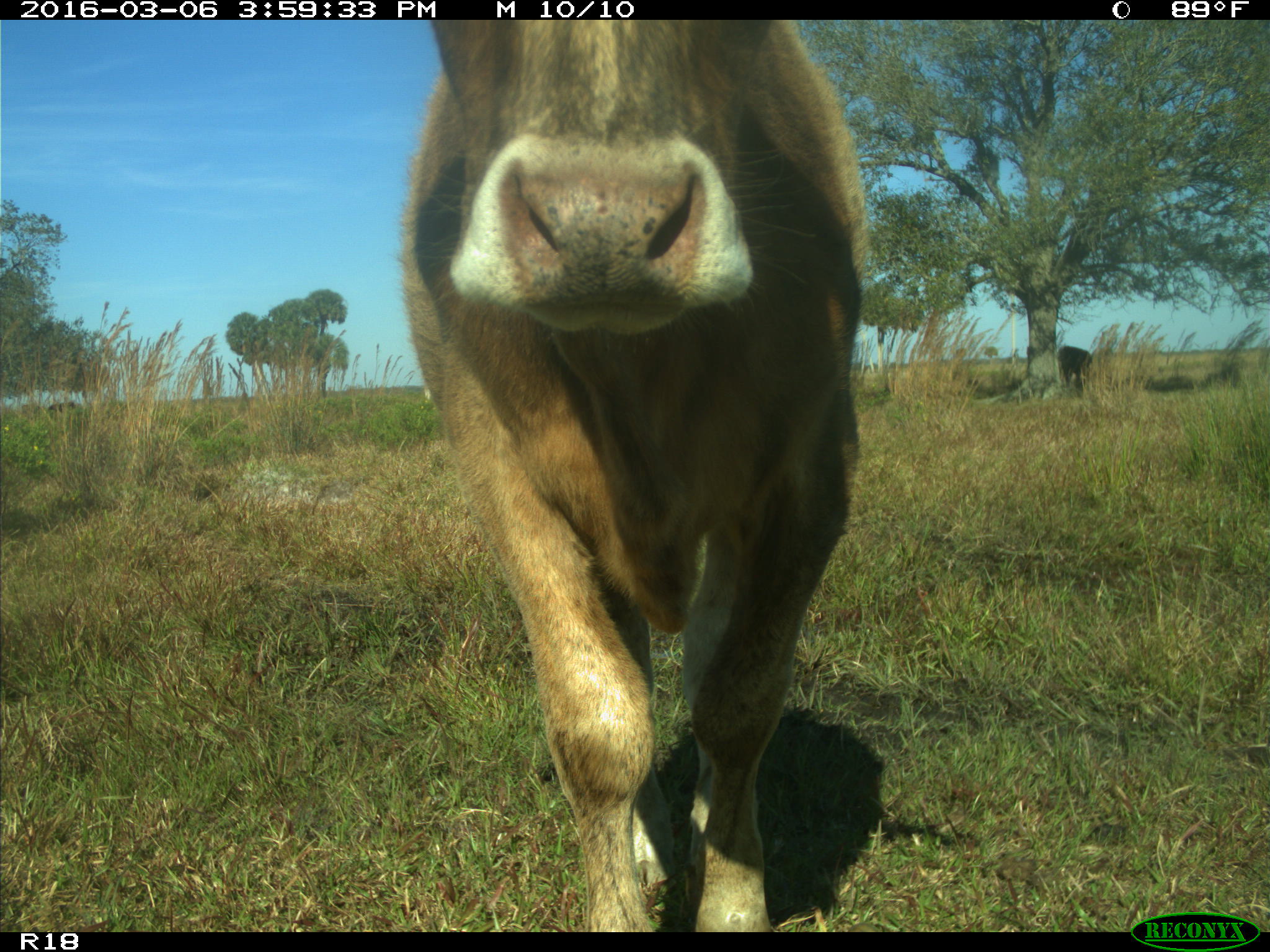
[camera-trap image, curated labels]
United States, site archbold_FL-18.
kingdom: Animalia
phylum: Chordata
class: Mammalia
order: Artiodactyla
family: Bovidae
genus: Bos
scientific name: Bos taurus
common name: domestic cow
Bos taurus (domestic cow).